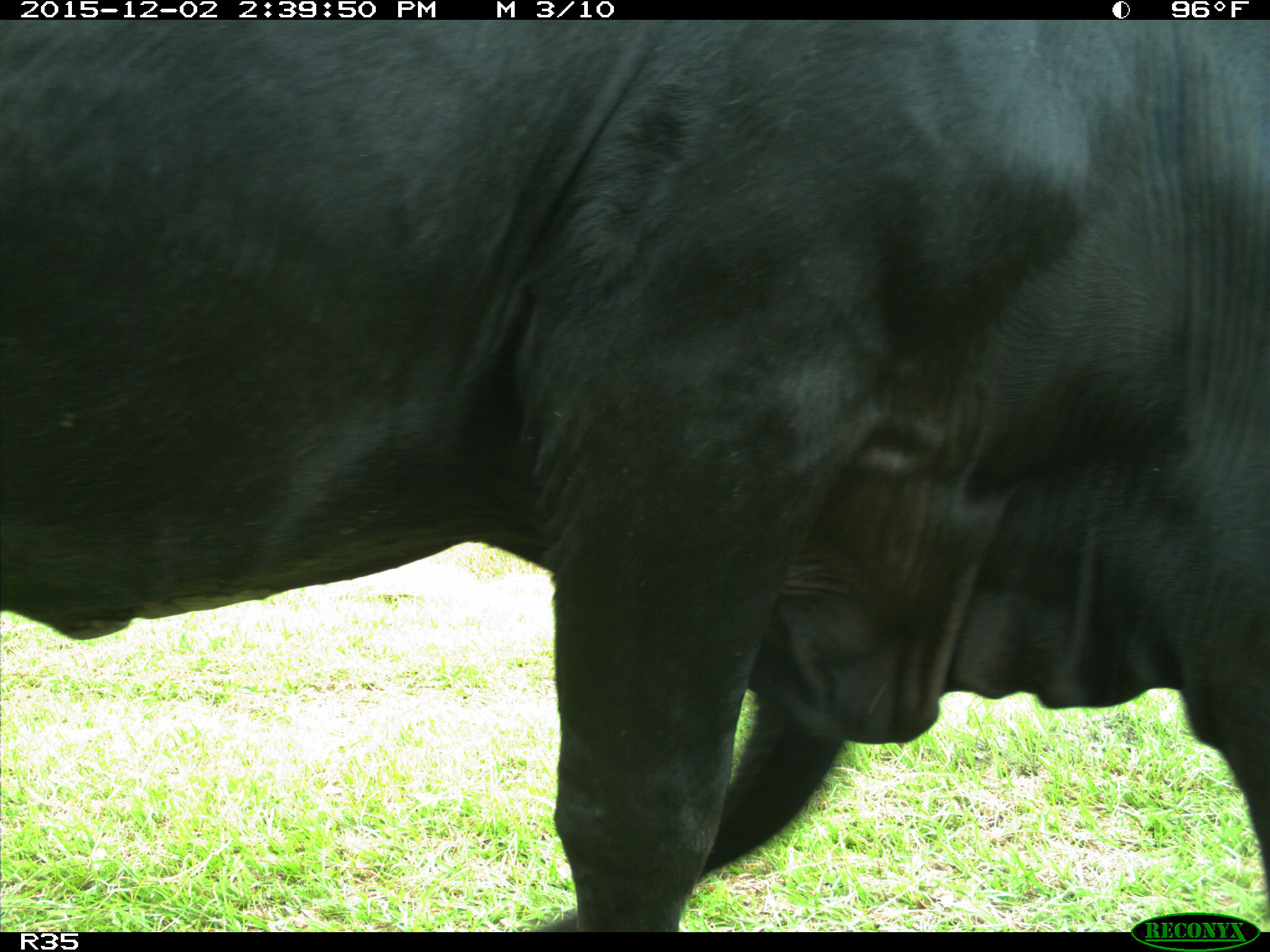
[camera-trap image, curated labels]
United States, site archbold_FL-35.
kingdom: Animalia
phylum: Chordata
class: Mammalia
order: Artiodactyla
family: Bovidae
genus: Bos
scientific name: Bos taurus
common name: domestic cow